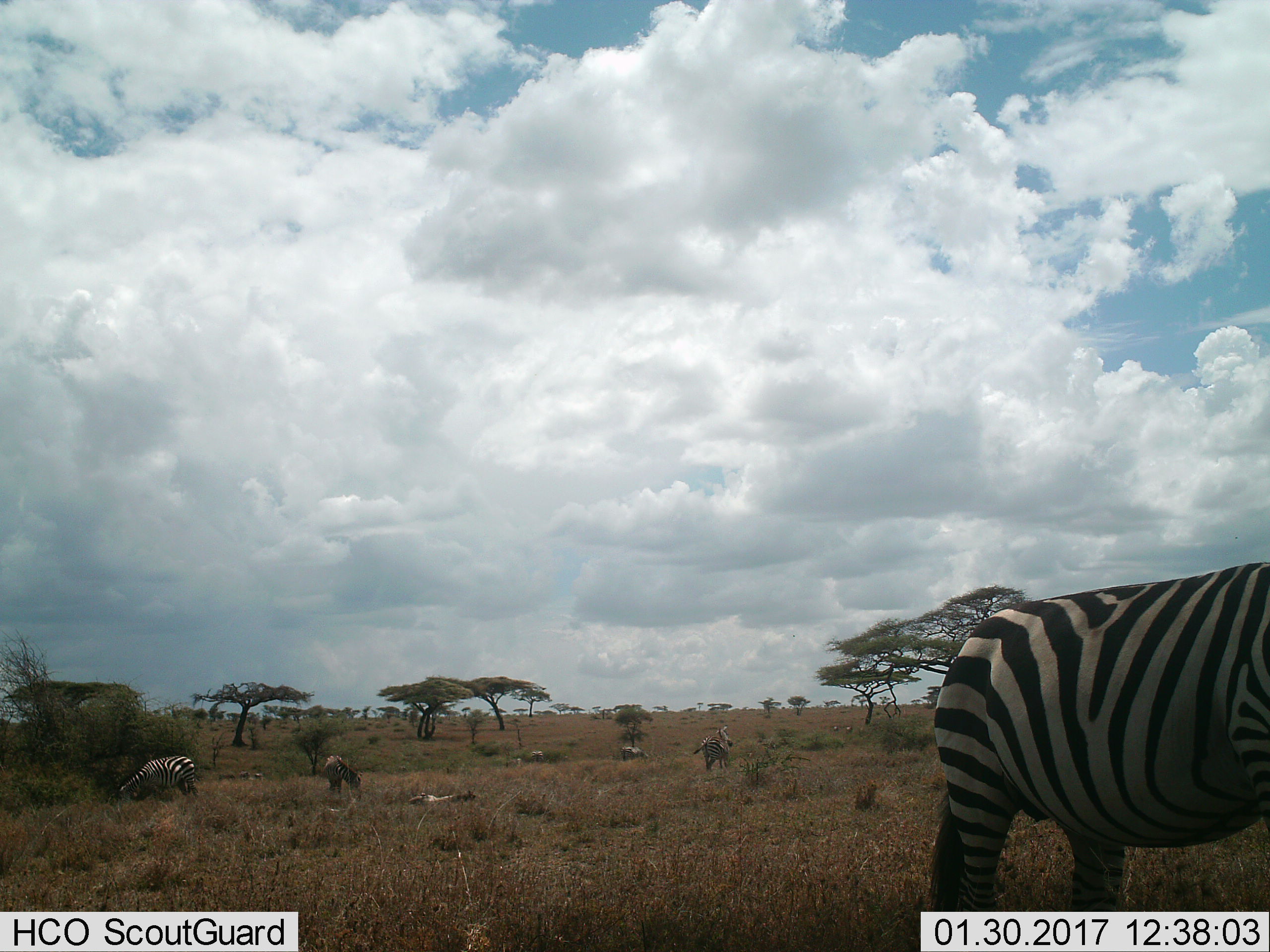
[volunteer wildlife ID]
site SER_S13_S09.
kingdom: Animalia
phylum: Chordata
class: Mammalia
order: Perissodactyla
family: Equidae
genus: Equus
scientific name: Equus quagga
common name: plains zebra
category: zebraplains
Zebraplains (plains zebra) (Equus quagga), count 6. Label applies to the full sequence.